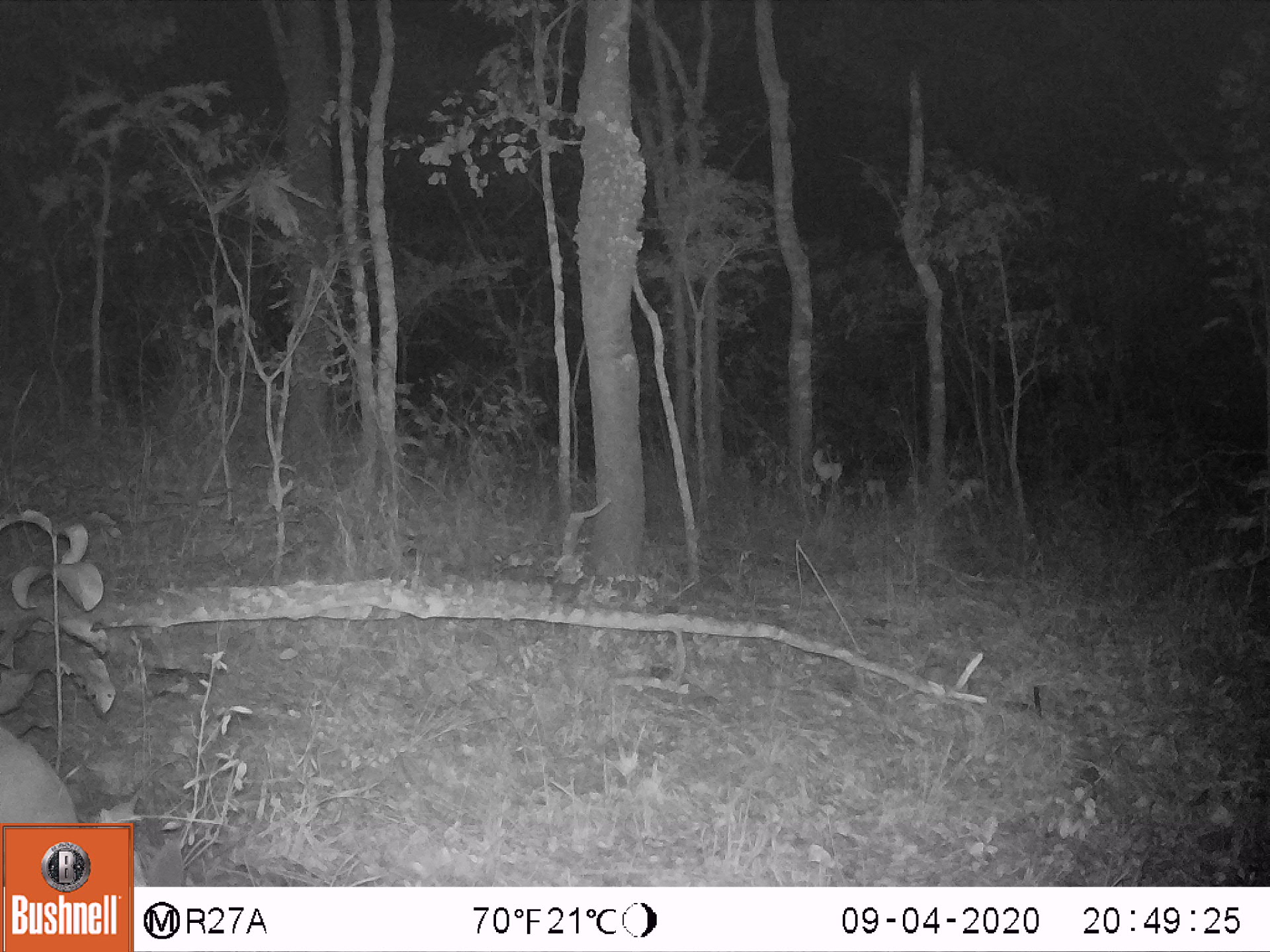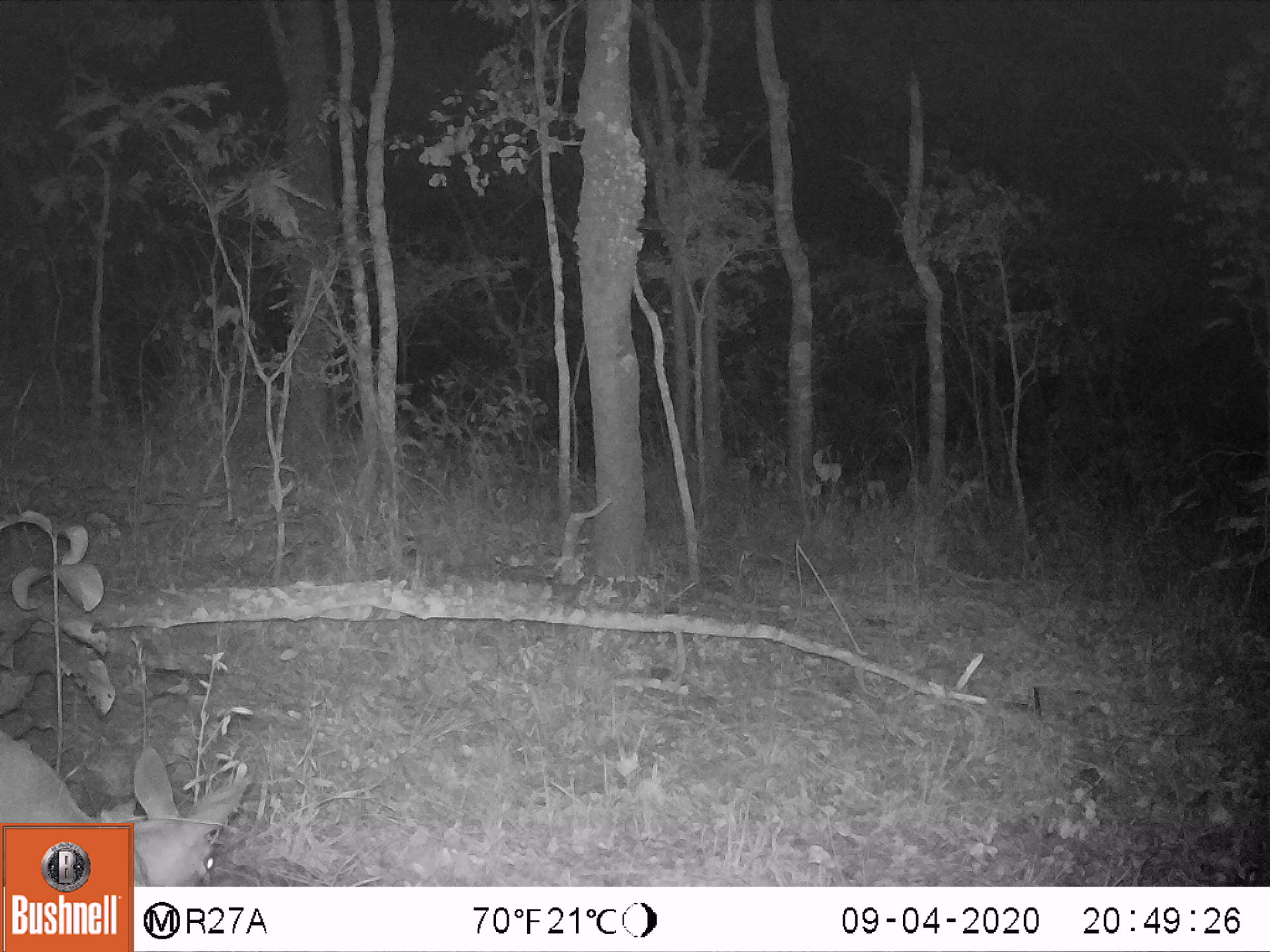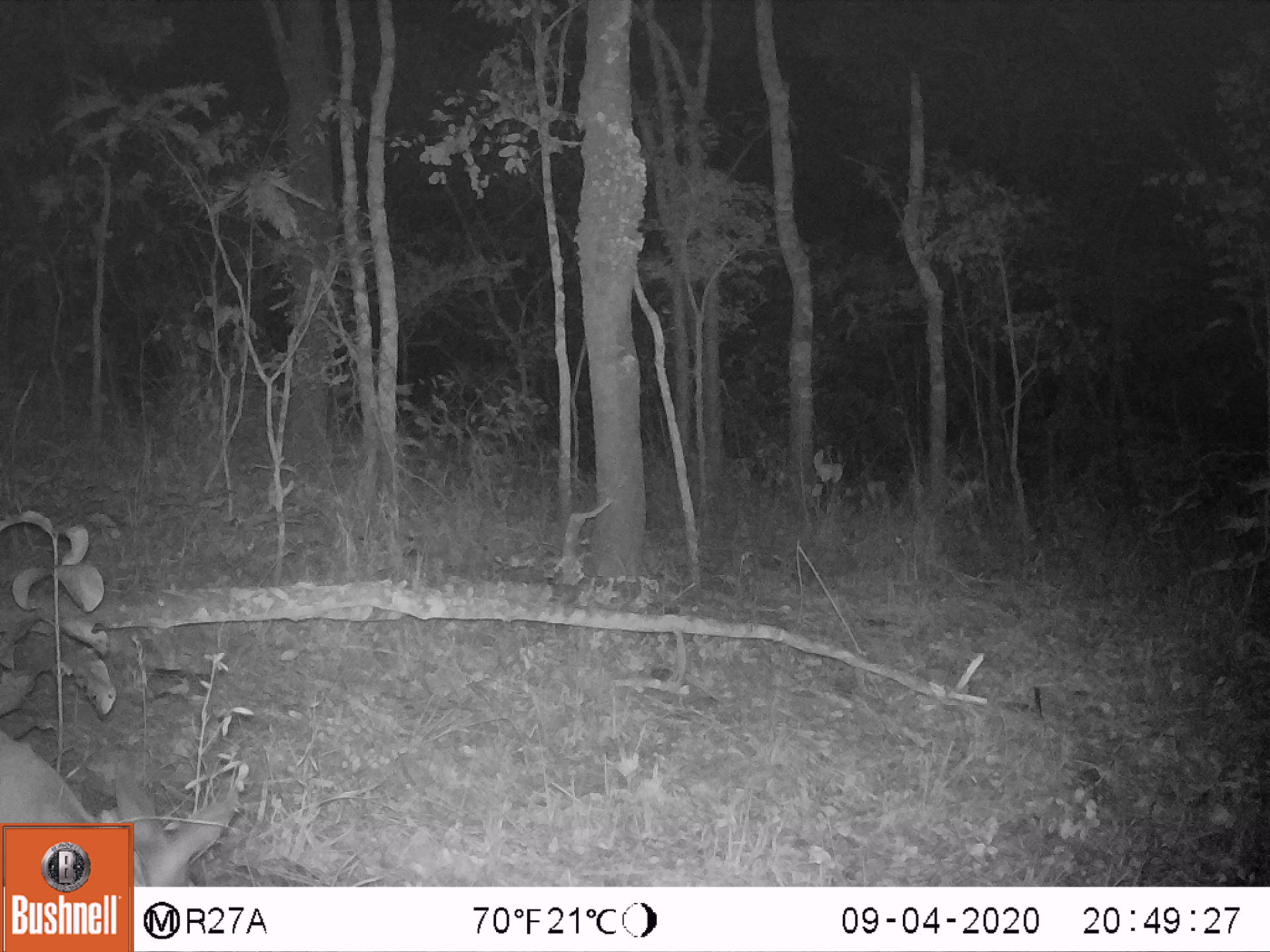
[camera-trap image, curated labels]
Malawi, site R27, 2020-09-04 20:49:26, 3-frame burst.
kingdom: Animalia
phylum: Chordata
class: Mammalia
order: Artiodactyla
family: Bovidae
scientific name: Antilopinae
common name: small antelope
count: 1